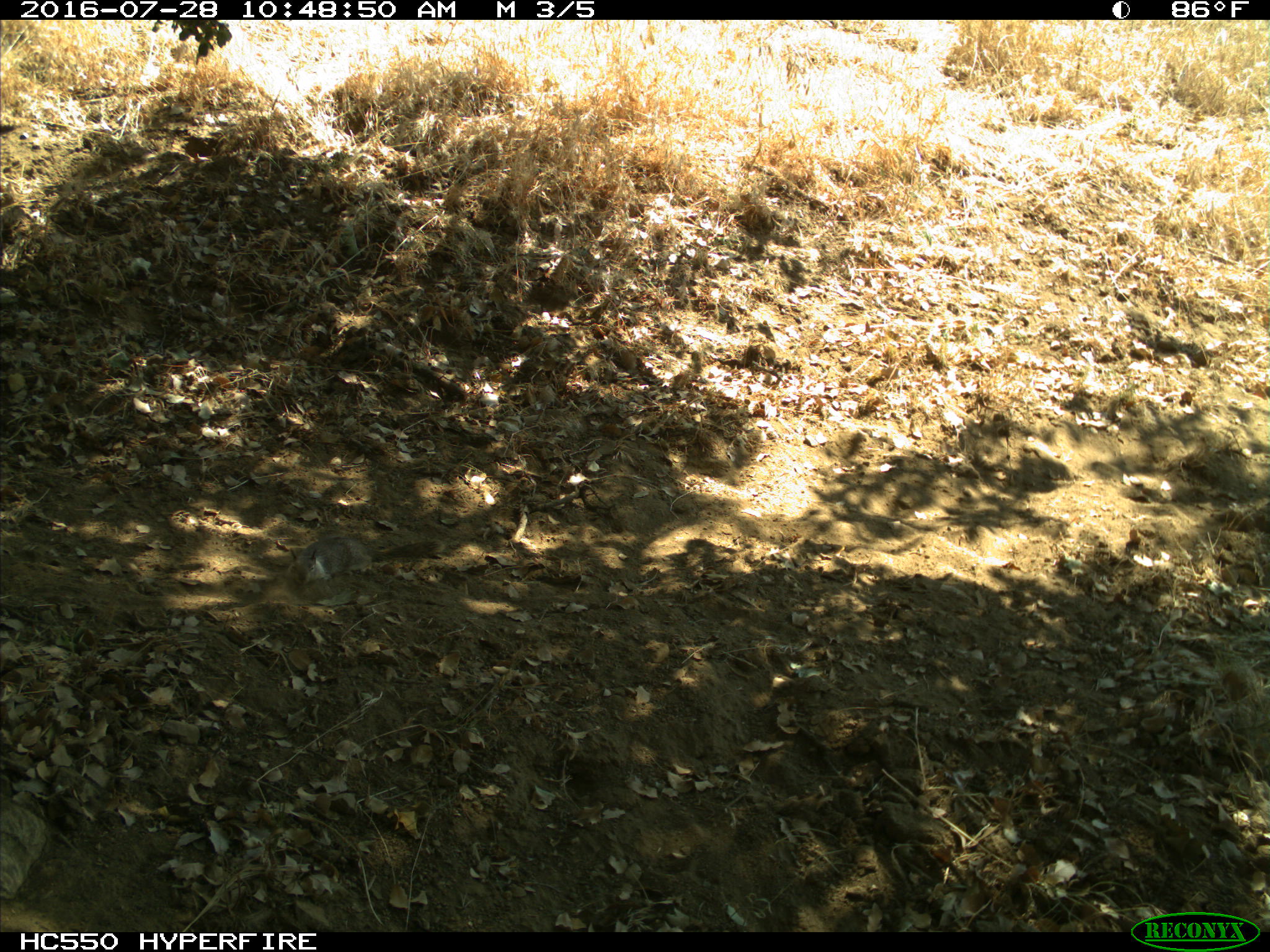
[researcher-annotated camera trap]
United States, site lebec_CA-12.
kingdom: Animalia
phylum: Chordata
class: Mammalia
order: Rodentia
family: Sciuridae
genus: Otospermophilus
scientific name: Otospermophilus beecheyi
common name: california ground squirrel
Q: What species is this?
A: Otospermophilus beecheyi (california ground squirrel).